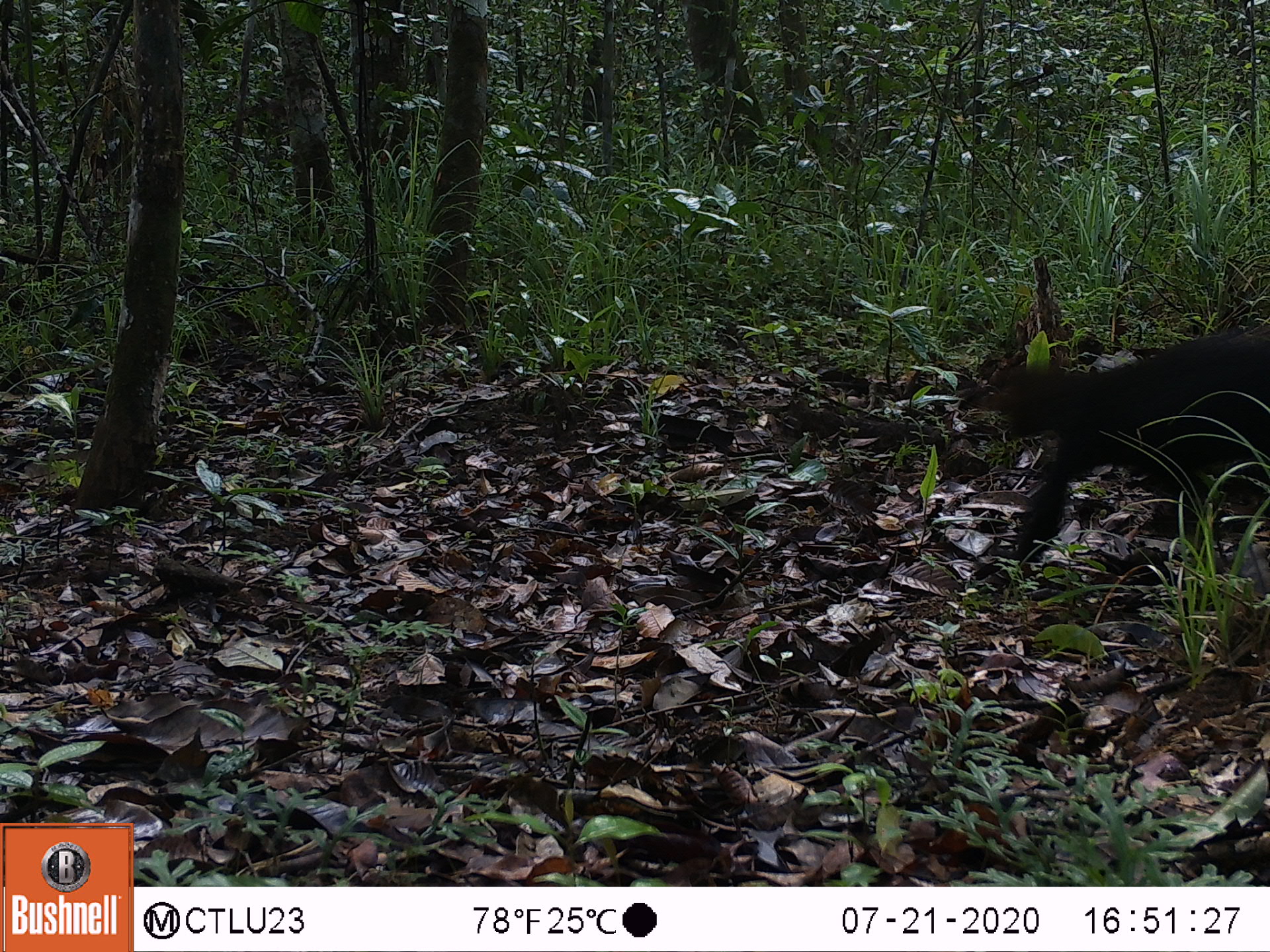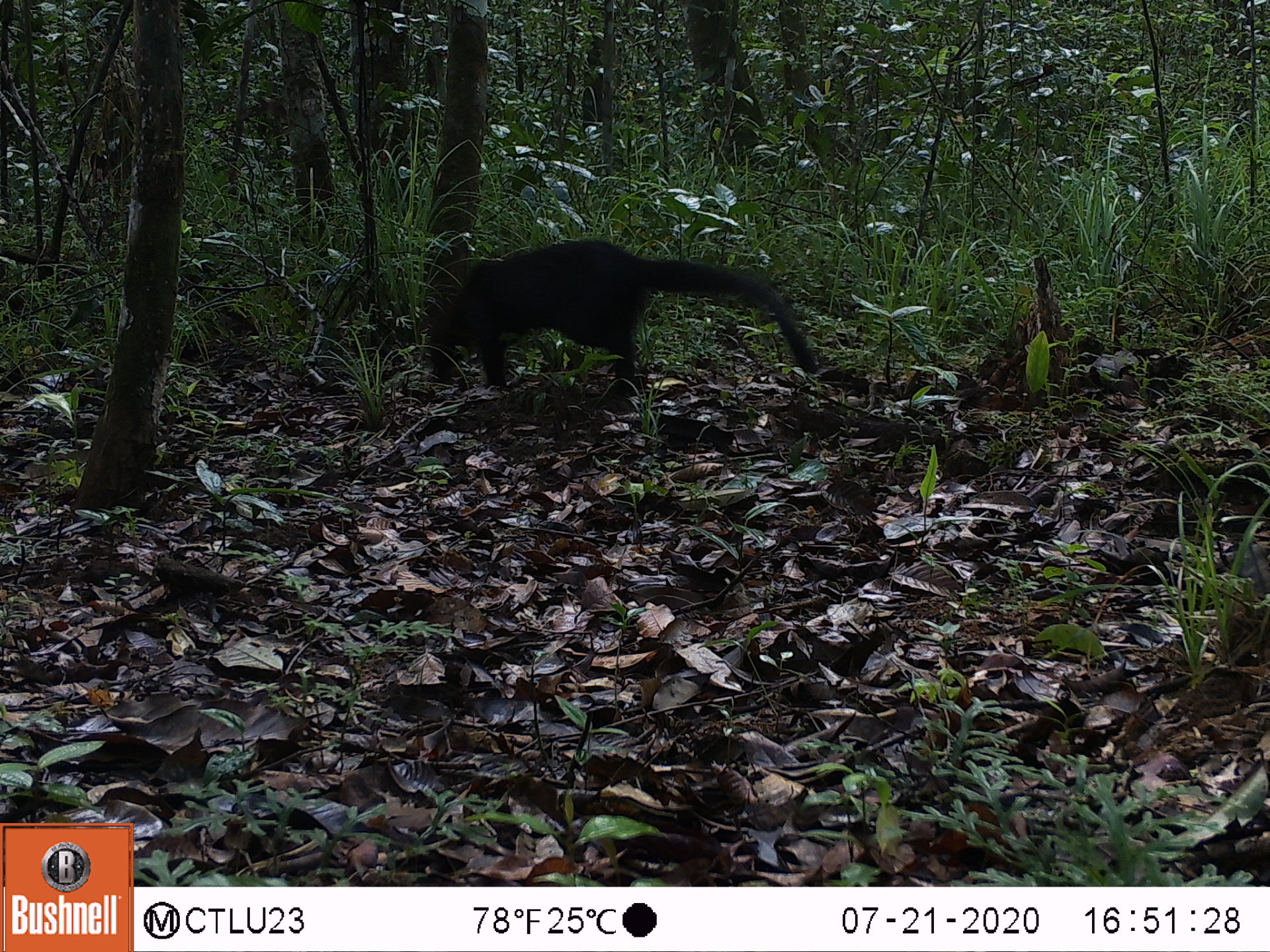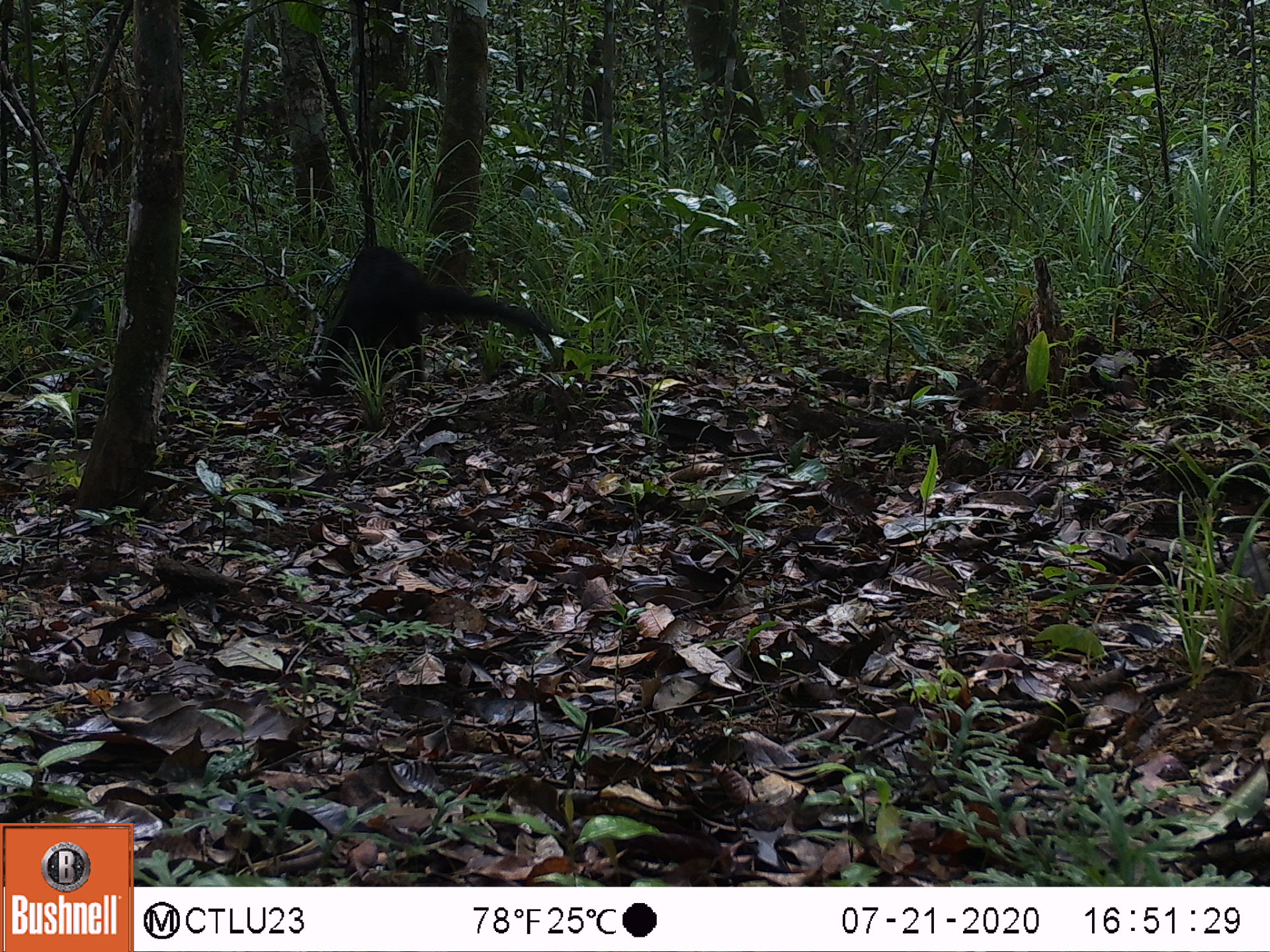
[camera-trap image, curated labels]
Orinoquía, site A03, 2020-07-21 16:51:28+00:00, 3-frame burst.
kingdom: Animalia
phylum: Chordata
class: Mammalia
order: Carnivora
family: Mustelidae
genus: Eira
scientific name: Eira barbara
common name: tayra